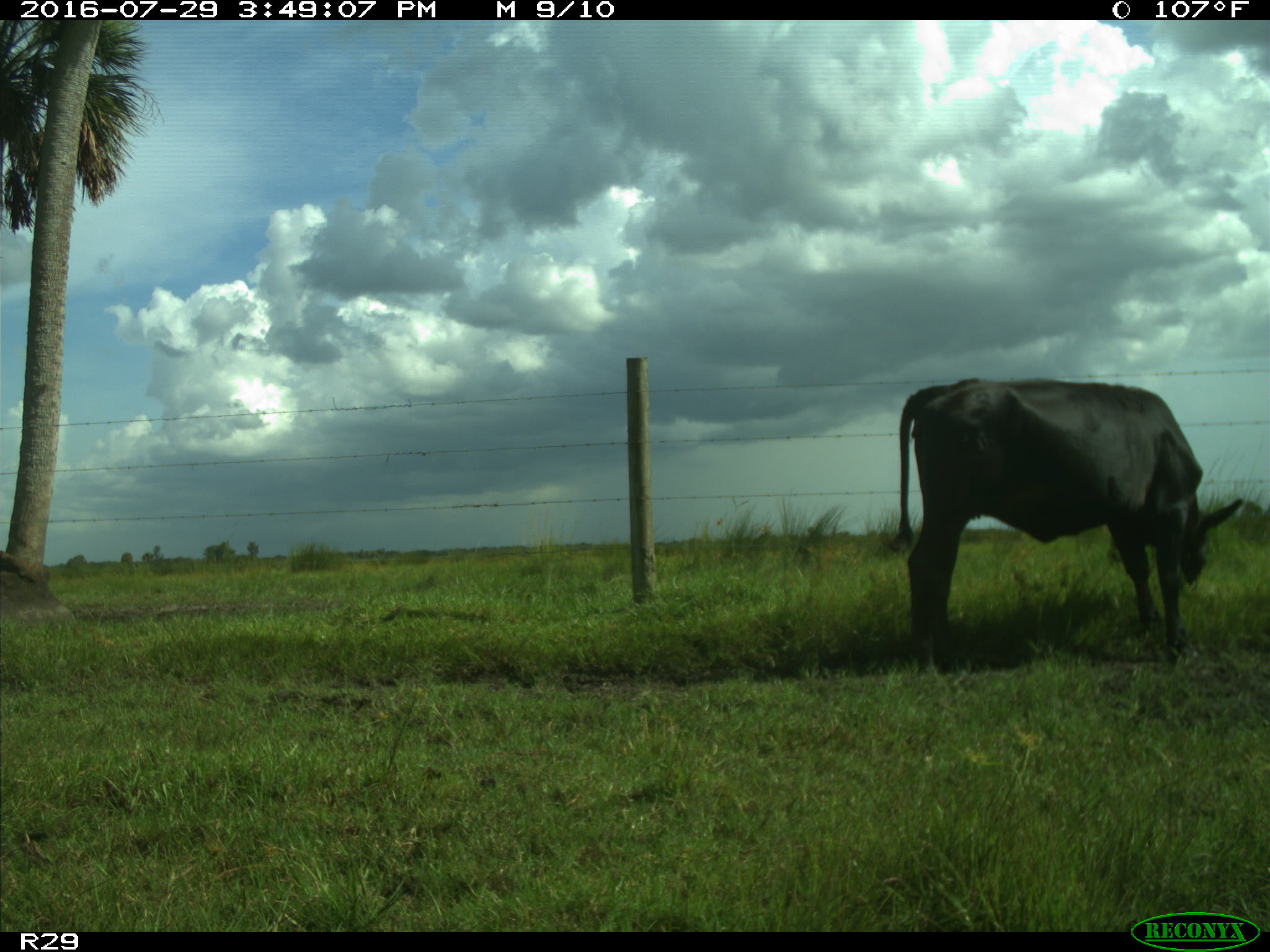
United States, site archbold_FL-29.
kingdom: Animalia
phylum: Chordata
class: Mammalia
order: Artiodactyla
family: Bovidae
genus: Bos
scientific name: Bos taurus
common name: domestic cow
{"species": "Bos taurus (domestic cow)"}